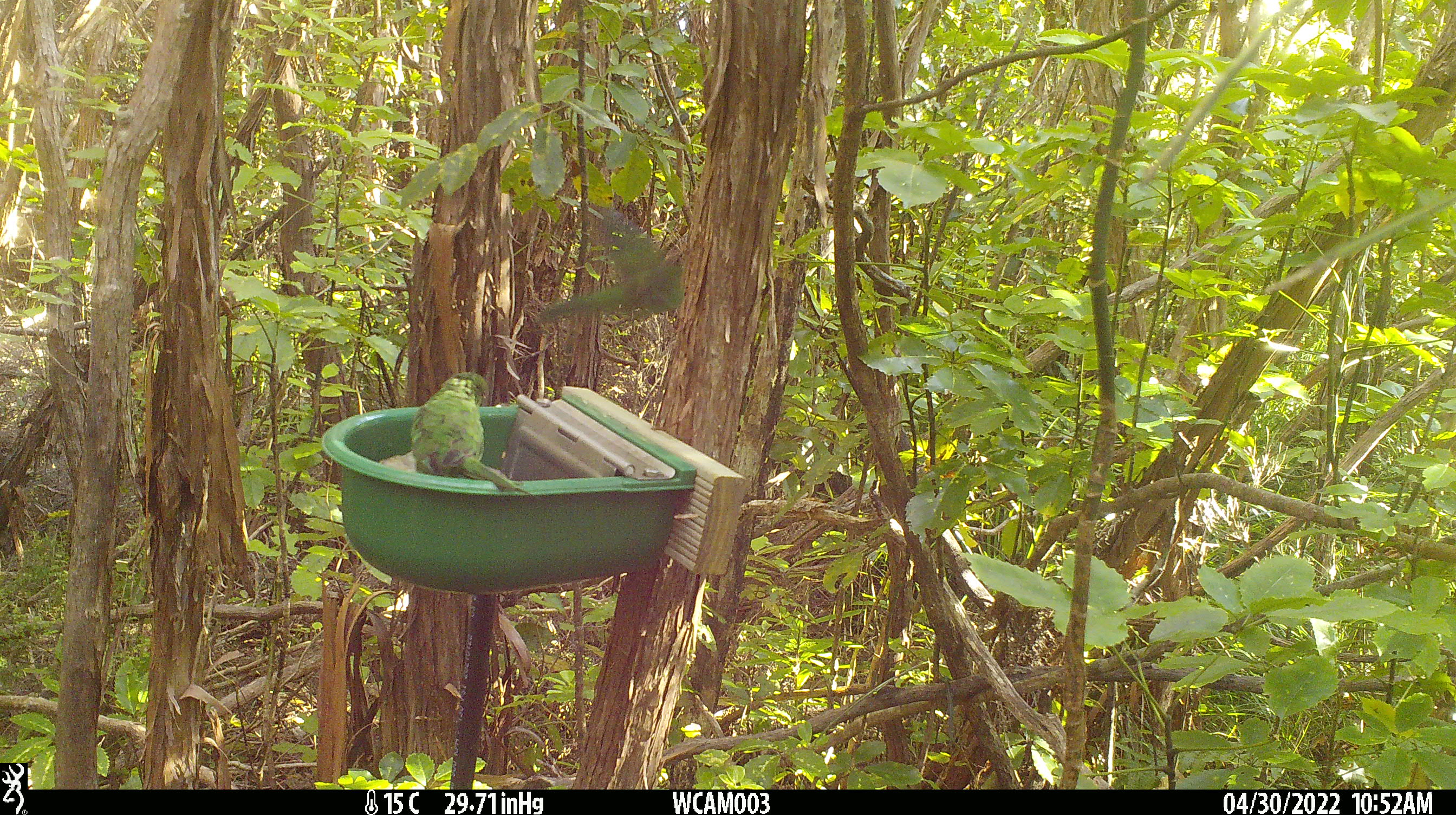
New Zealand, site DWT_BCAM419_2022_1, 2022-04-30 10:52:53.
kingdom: Animalia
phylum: Chordata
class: Aves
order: Psittaciformes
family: Psittaculidae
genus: Cyanoramphus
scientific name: Cyanoramphus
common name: parakeet